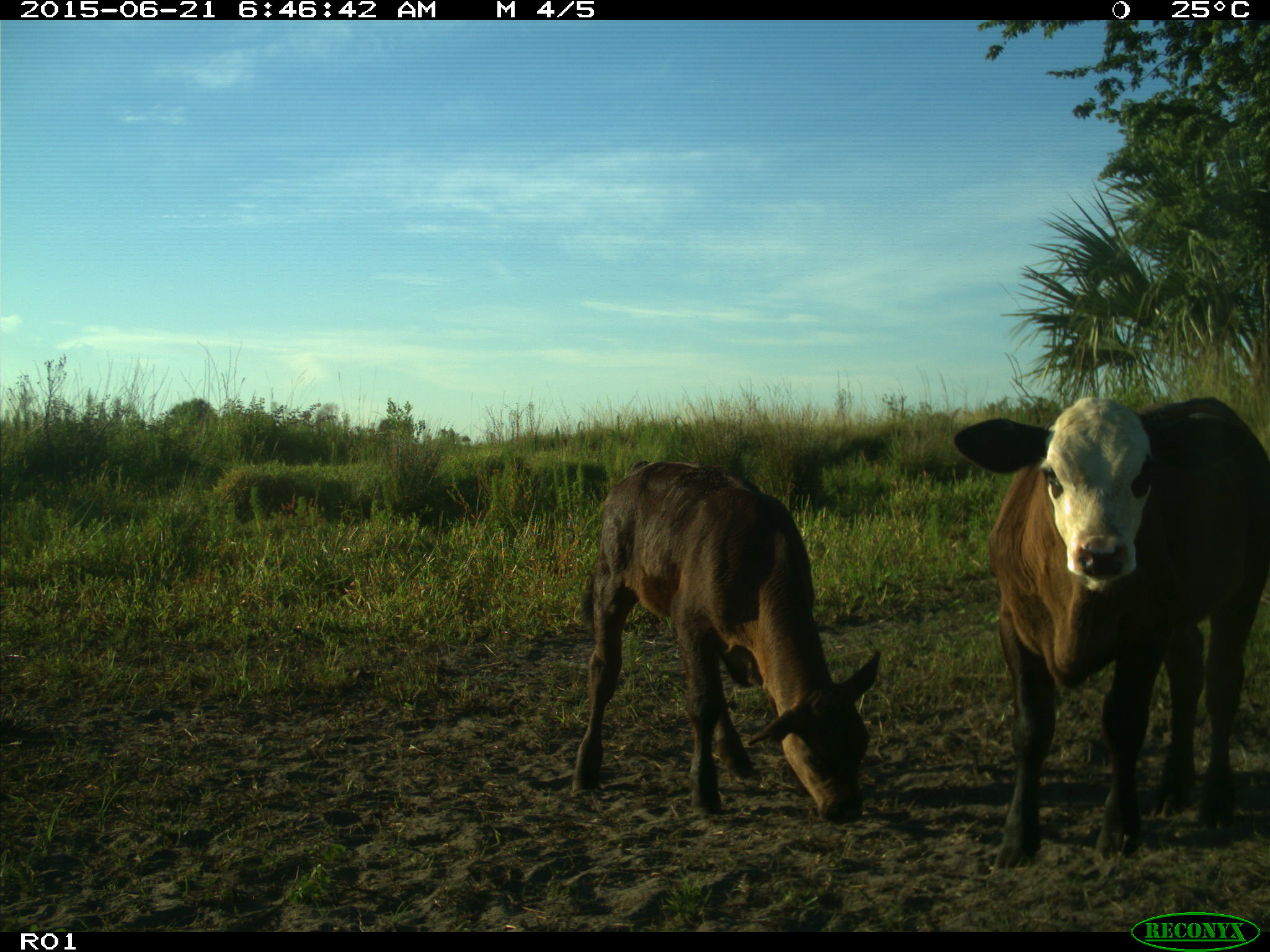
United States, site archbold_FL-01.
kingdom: Animalia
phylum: Chordata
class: Mammalia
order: Artiodactyla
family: Bovidae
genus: Bos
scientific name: Bos taurus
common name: domestic cow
Bos taurus (domestic cow).